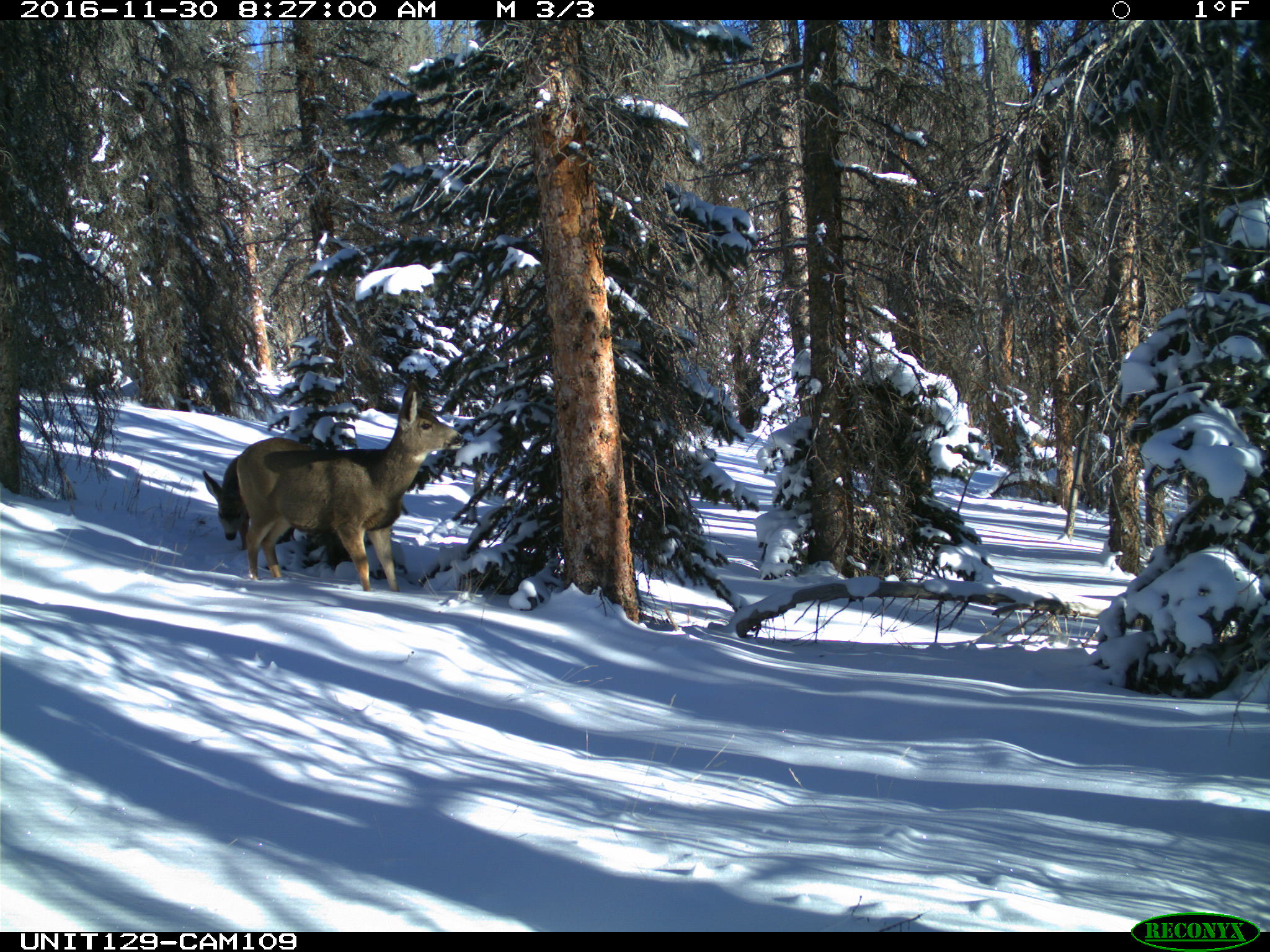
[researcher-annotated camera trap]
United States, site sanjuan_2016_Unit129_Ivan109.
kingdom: Animalia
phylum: Chordata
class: Mammalia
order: Artiodactyla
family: Cervidae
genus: Odocoileus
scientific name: Odocoileus hemionus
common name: mule deer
Odocoileus hemionus (mule deer).